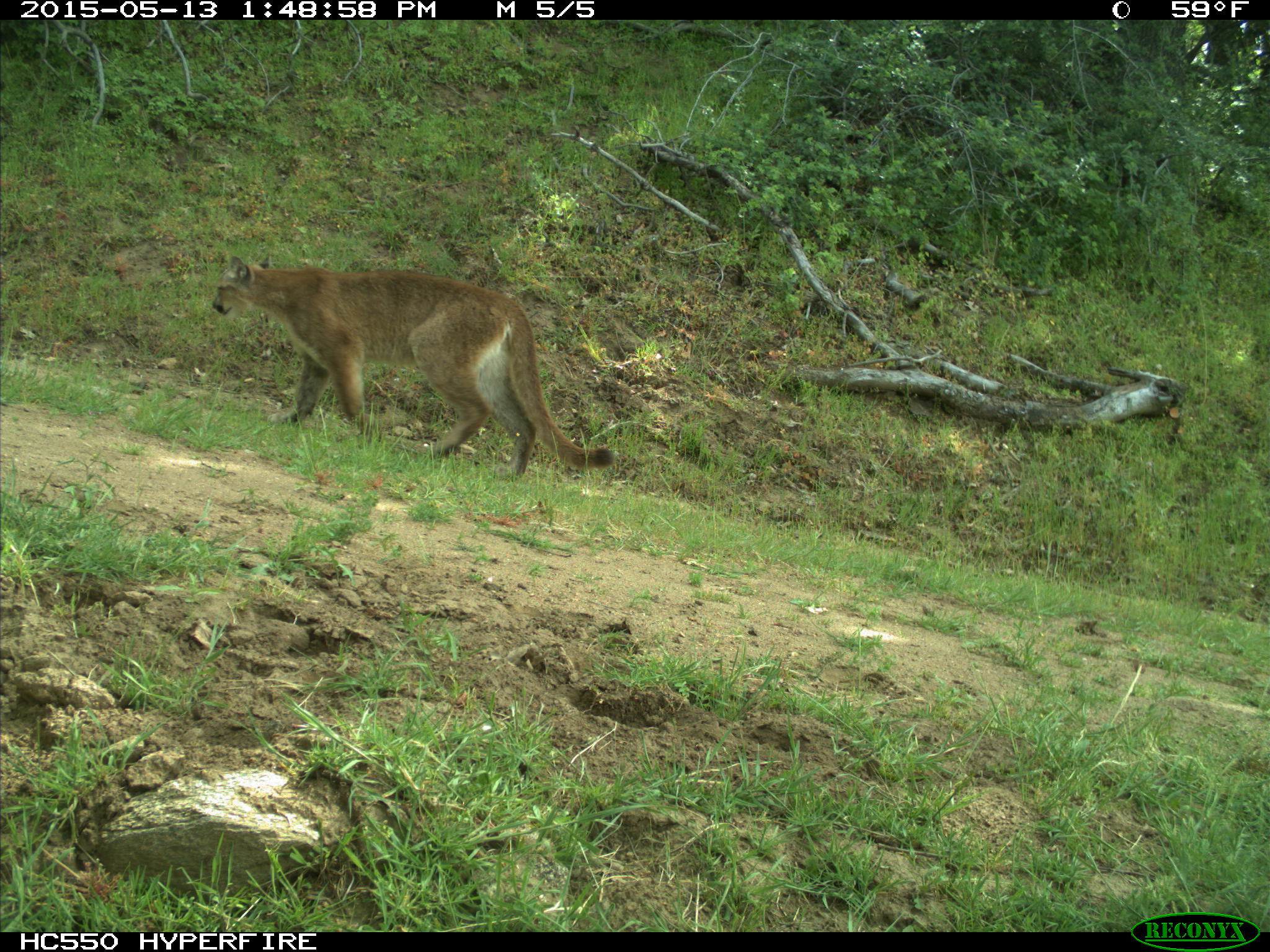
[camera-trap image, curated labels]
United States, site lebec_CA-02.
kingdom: Animalia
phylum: Chordata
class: Mammalia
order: Carnivora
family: Felidae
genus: Puma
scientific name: Puma concolor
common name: mountain lion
Puma concolor (mountain lion).